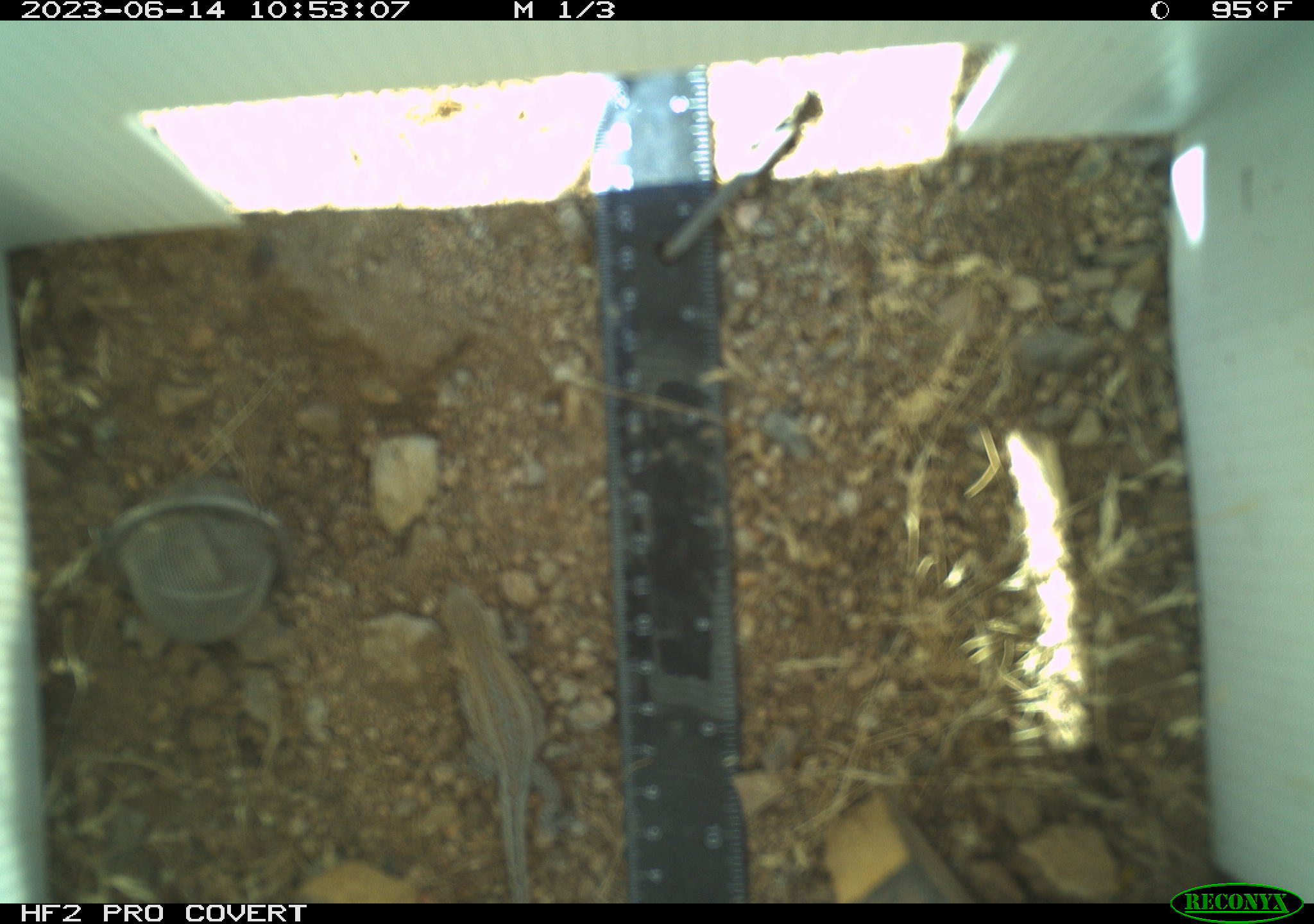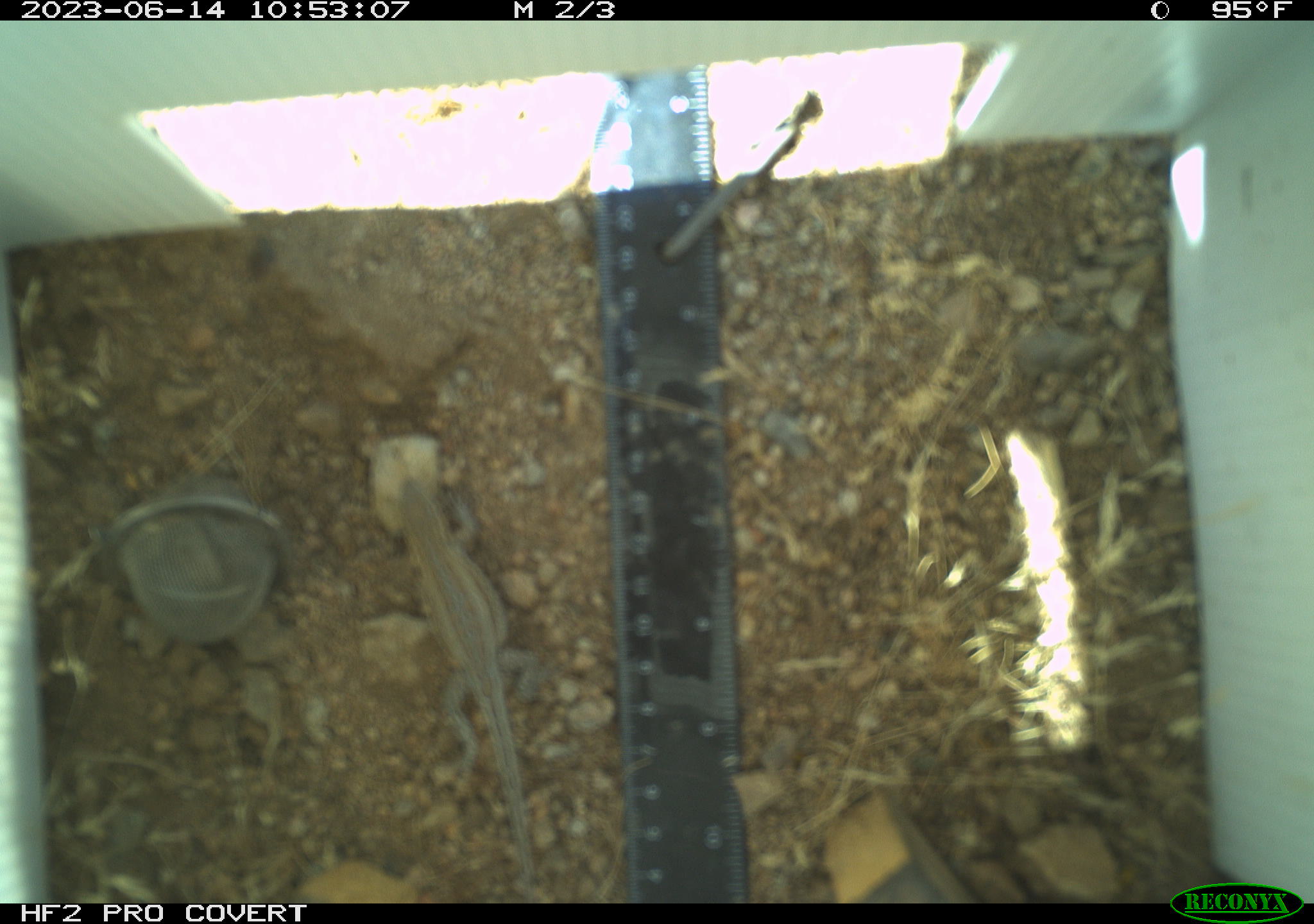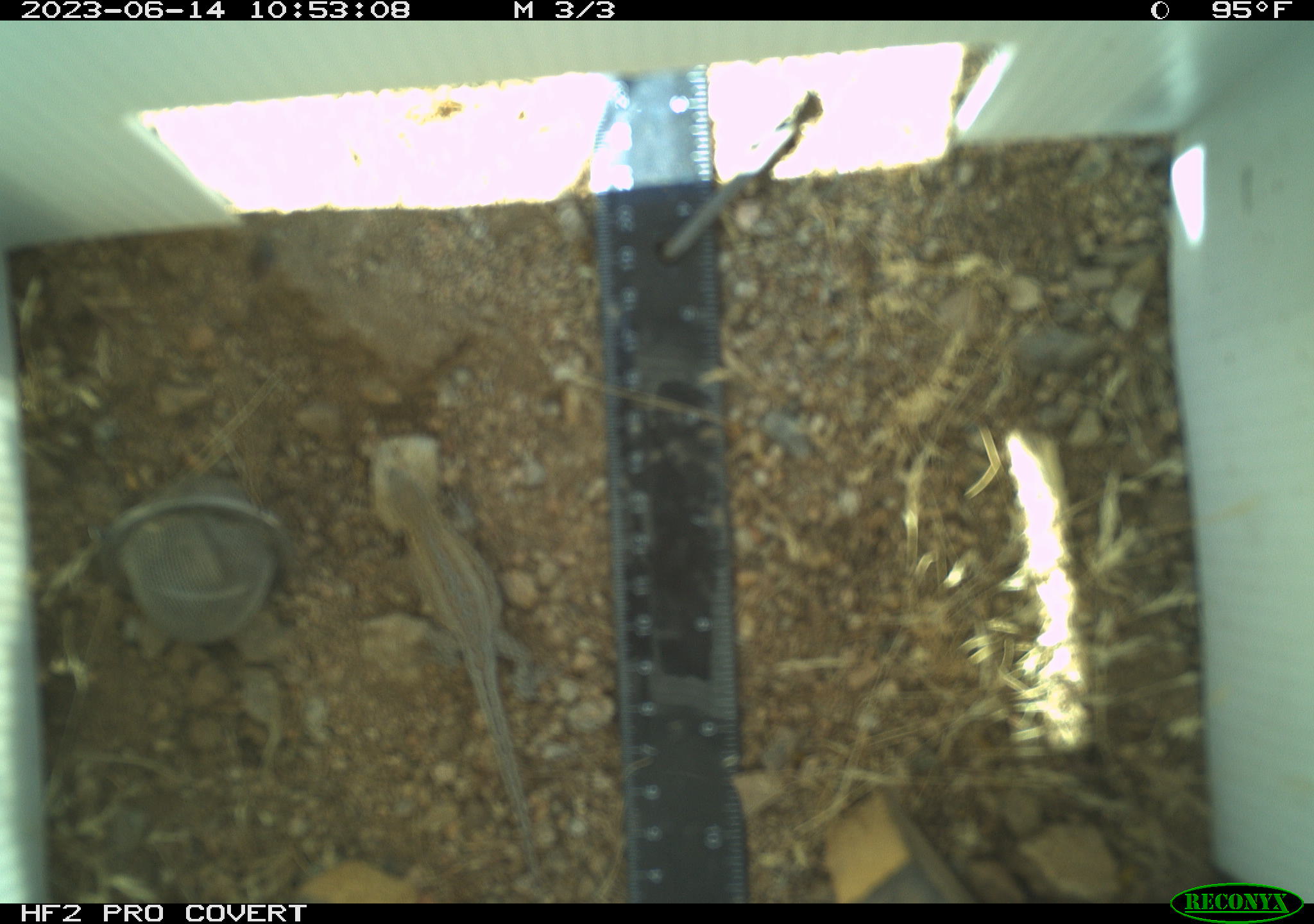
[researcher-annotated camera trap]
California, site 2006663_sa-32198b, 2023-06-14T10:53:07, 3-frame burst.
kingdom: Animalia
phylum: Chordata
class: Reptilia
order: Squamata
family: Phrynosomatidae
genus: Uta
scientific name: Uta stansburiana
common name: common side-blotched lizard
Common side-blotched lizard (Uta stansburiana).